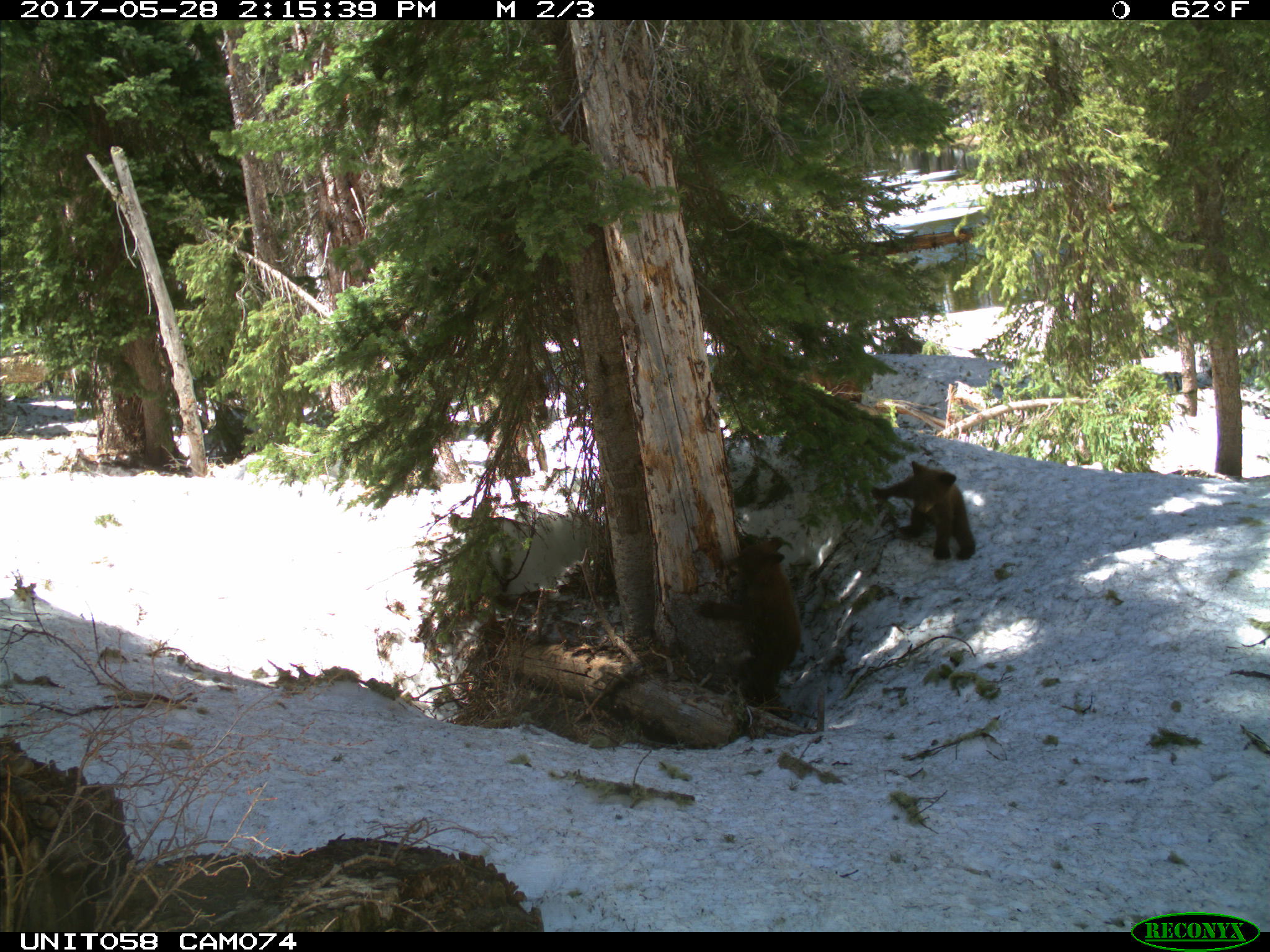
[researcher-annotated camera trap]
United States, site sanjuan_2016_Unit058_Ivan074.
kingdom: Animalia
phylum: Chordata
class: Mammalia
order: Carnivora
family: Ursidae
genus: Ursus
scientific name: Ursus americanus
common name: american black bear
Ursus americanus (american black bear).